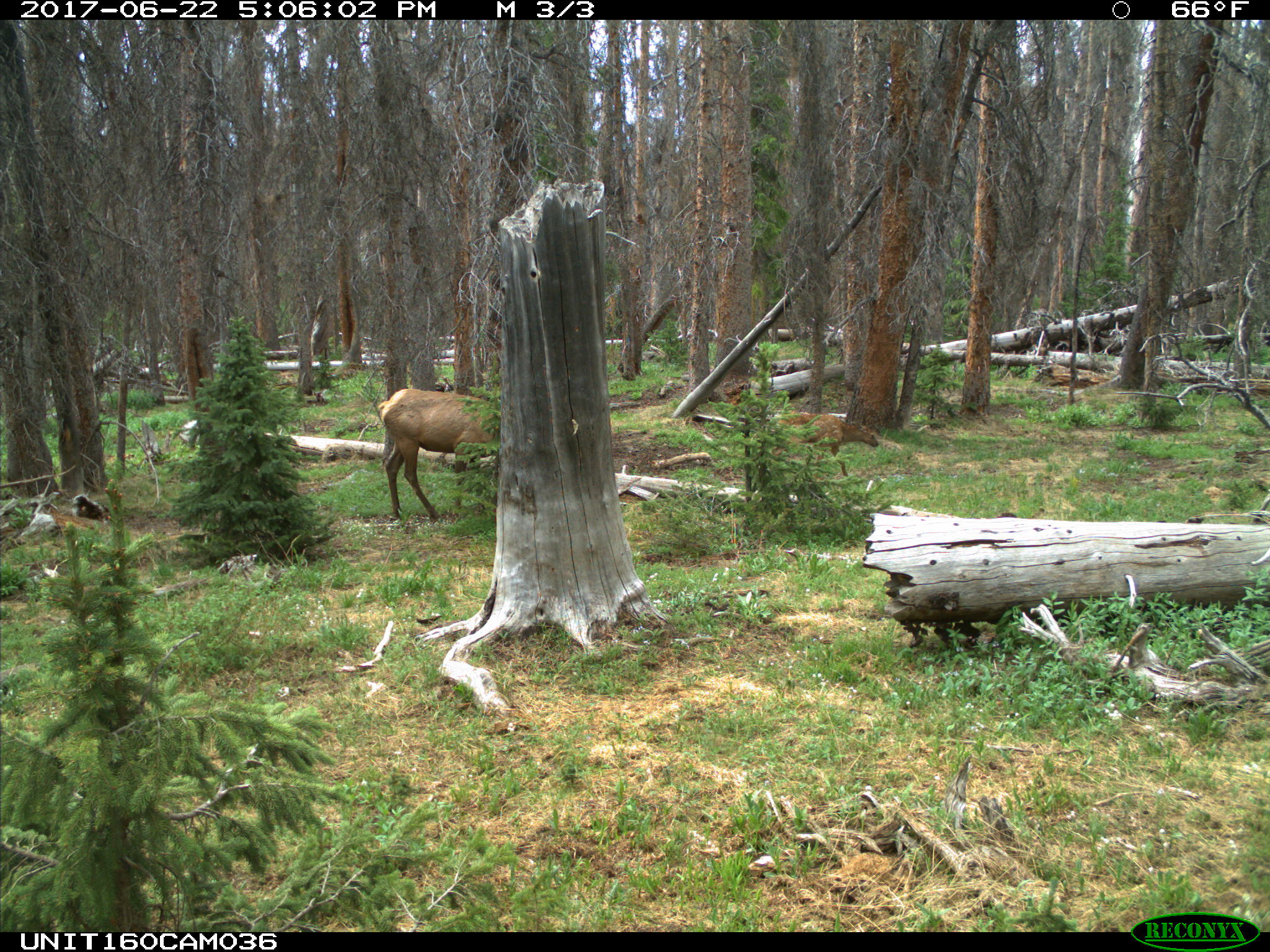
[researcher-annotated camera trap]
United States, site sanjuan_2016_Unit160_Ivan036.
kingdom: Animalia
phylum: Chordata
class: Mammalia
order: Artiodactyla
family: Cervidae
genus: Cervus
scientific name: Cervus elaphus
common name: red deer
Cervus elaphus (red deer).